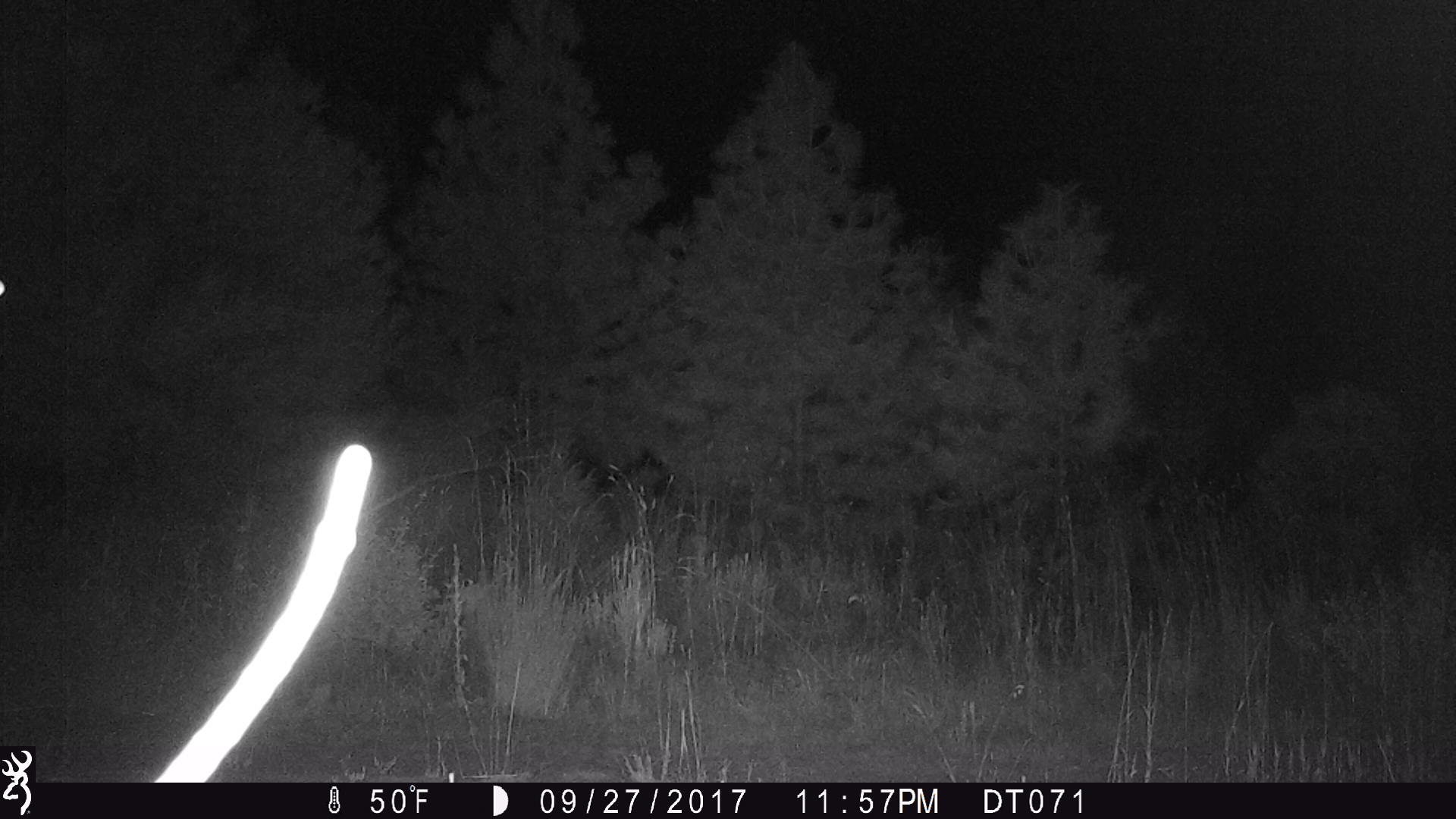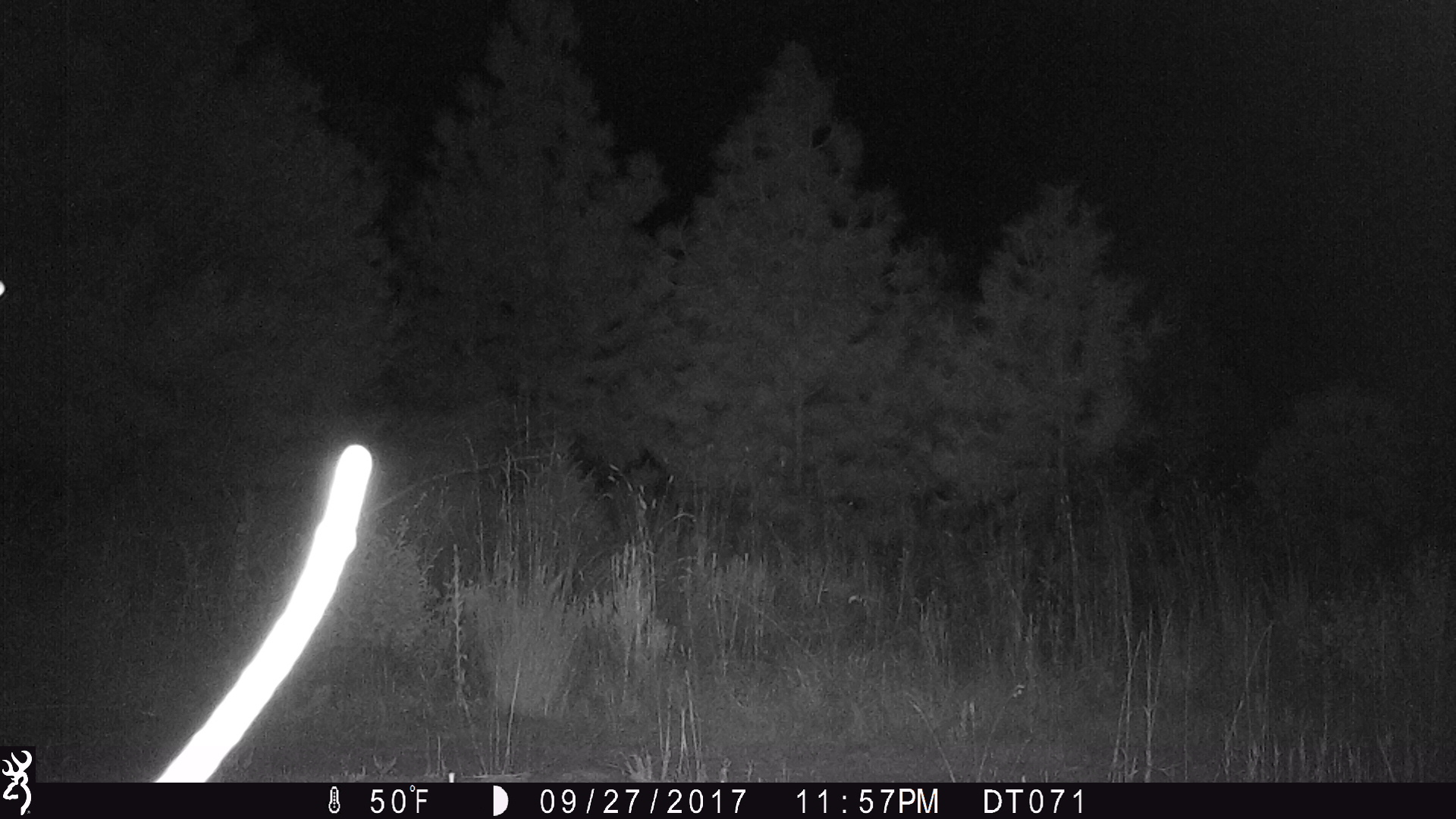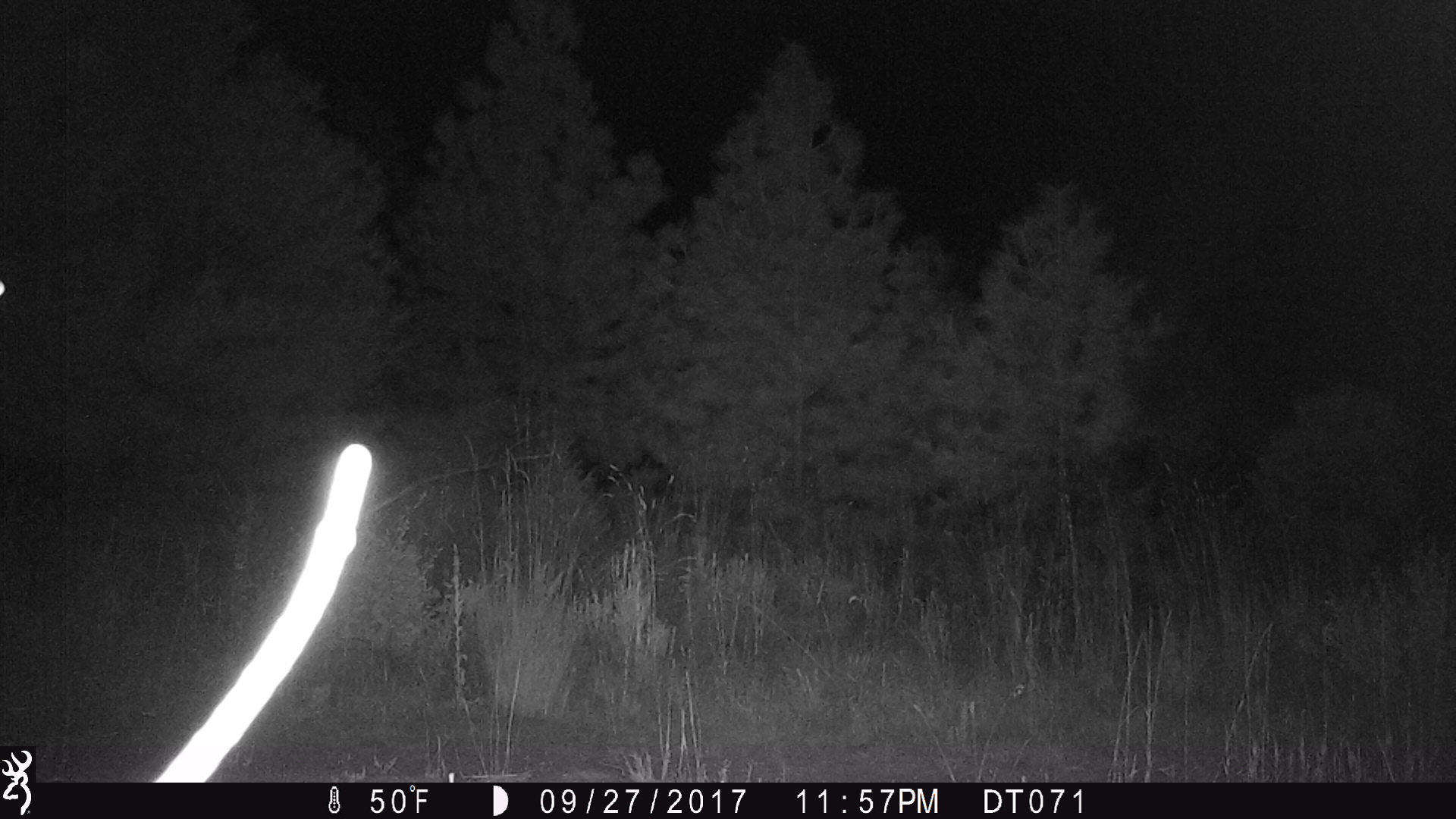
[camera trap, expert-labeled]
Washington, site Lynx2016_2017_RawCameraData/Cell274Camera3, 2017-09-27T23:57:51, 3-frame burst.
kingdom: Animalia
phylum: Chordata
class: Mammalia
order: Artiodactyla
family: Bovidae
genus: Bos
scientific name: Bos taurus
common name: domestic cattle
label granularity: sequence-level